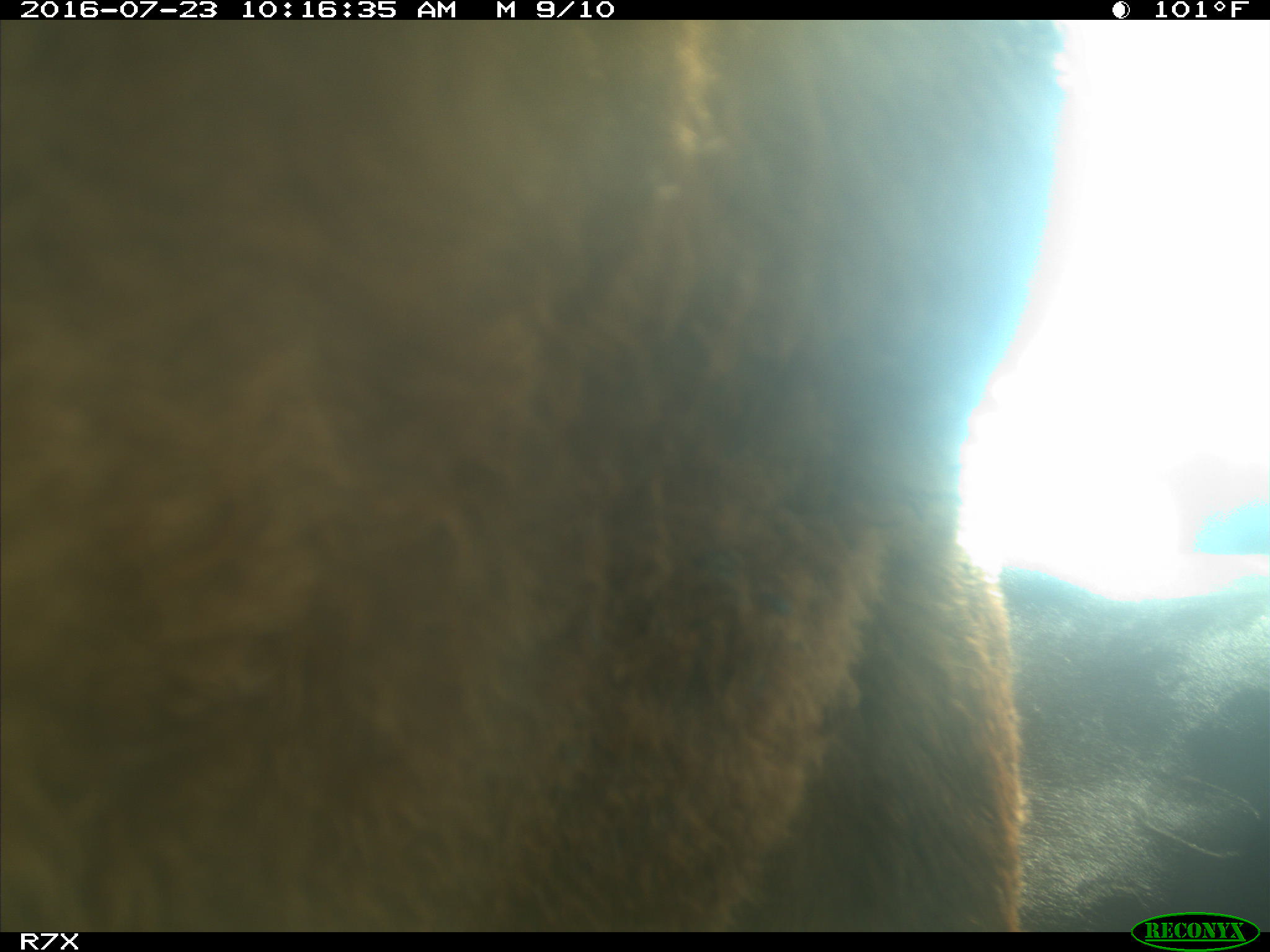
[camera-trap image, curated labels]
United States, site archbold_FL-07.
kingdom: Animalia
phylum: Chordata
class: Mammalia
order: Artiodactyla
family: Bovidae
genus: Bos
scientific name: Bos taurus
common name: domestic cow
Bos taurus (domestic cow).